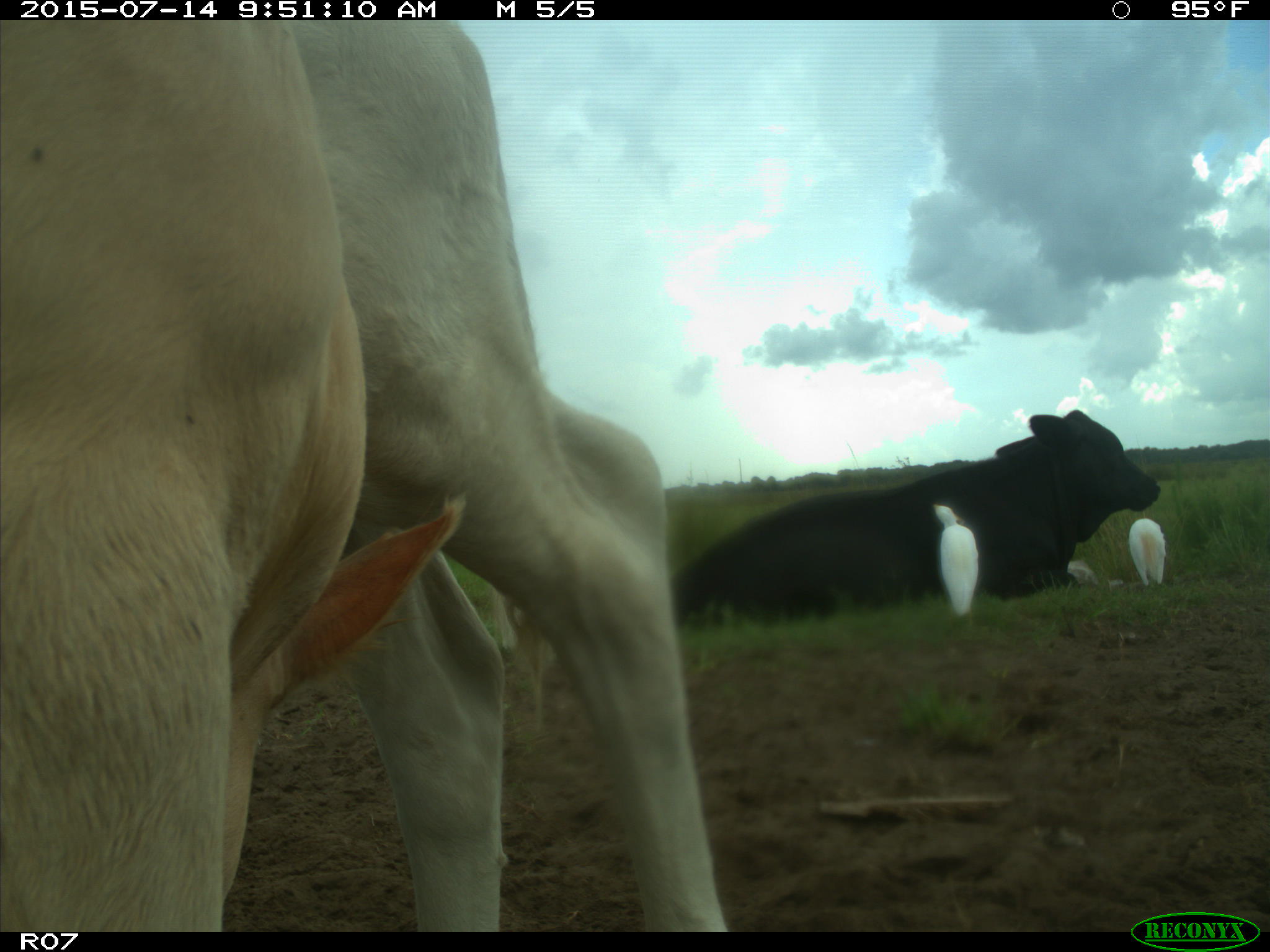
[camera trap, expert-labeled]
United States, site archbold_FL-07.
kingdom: Animalia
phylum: Chordata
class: Mammalia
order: Artiodactyla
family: Bovidae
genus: Bos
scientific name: Bos taurus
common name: domestic cow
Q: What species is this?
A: Bos taurus (domestic cow).